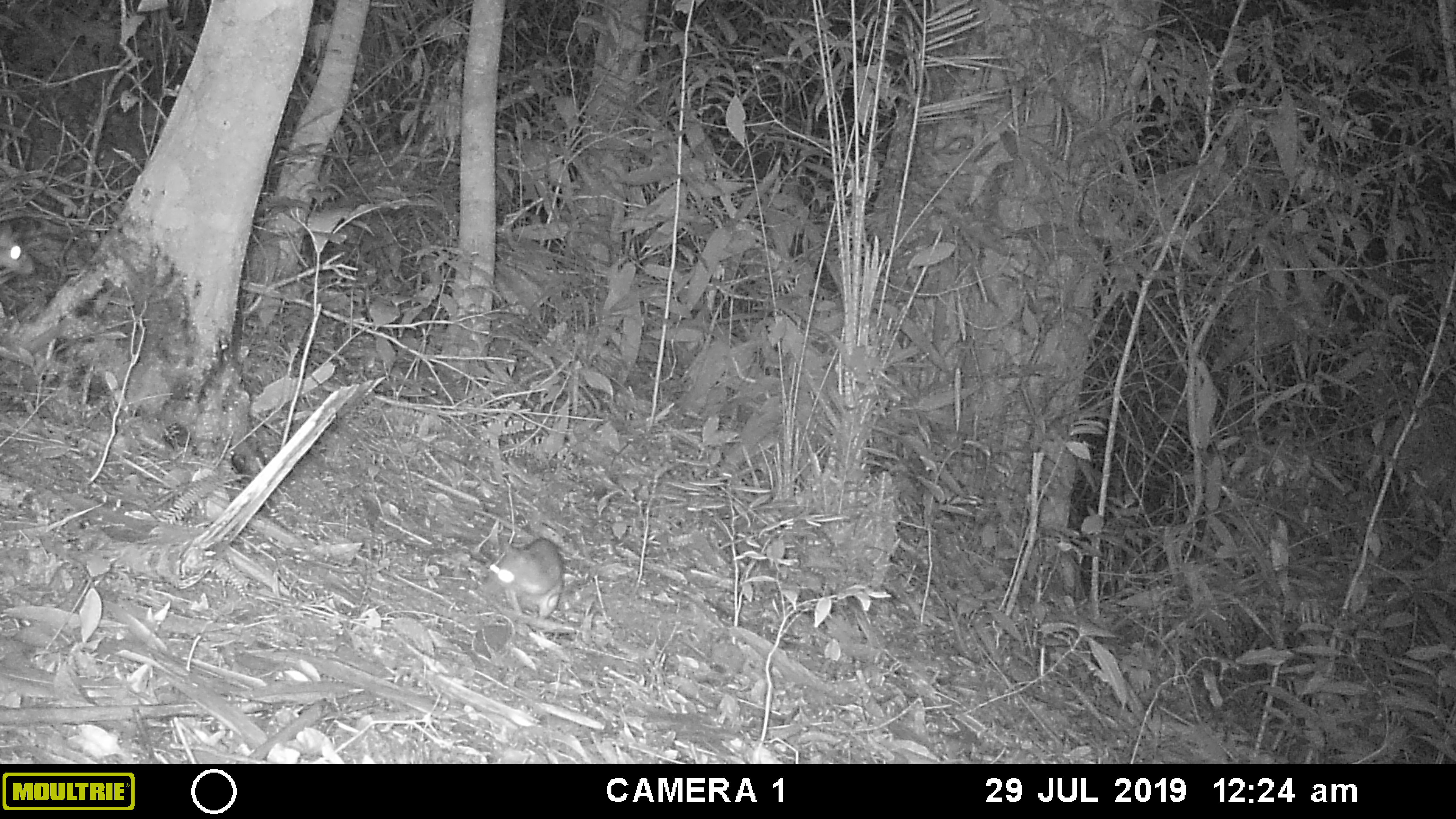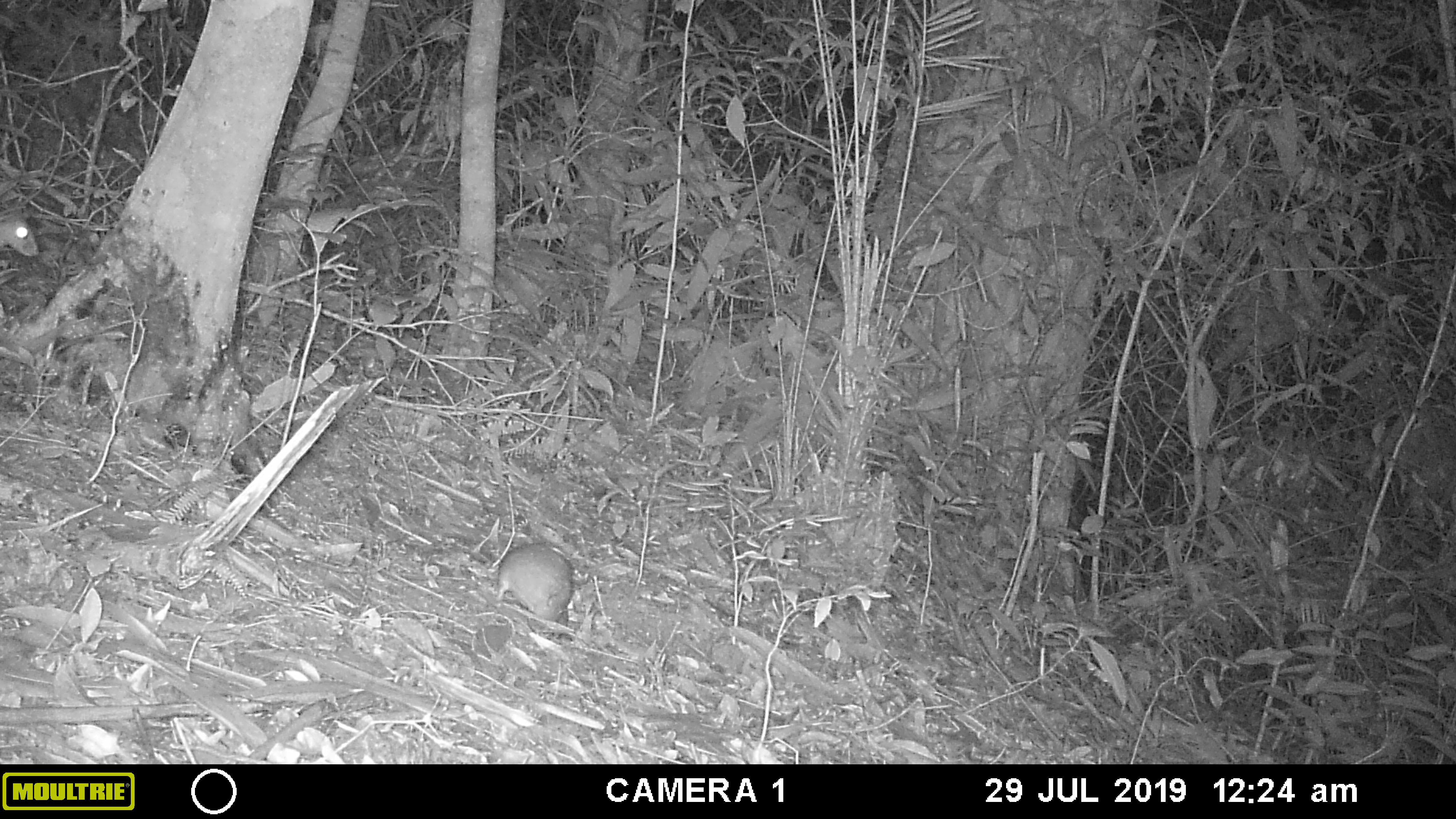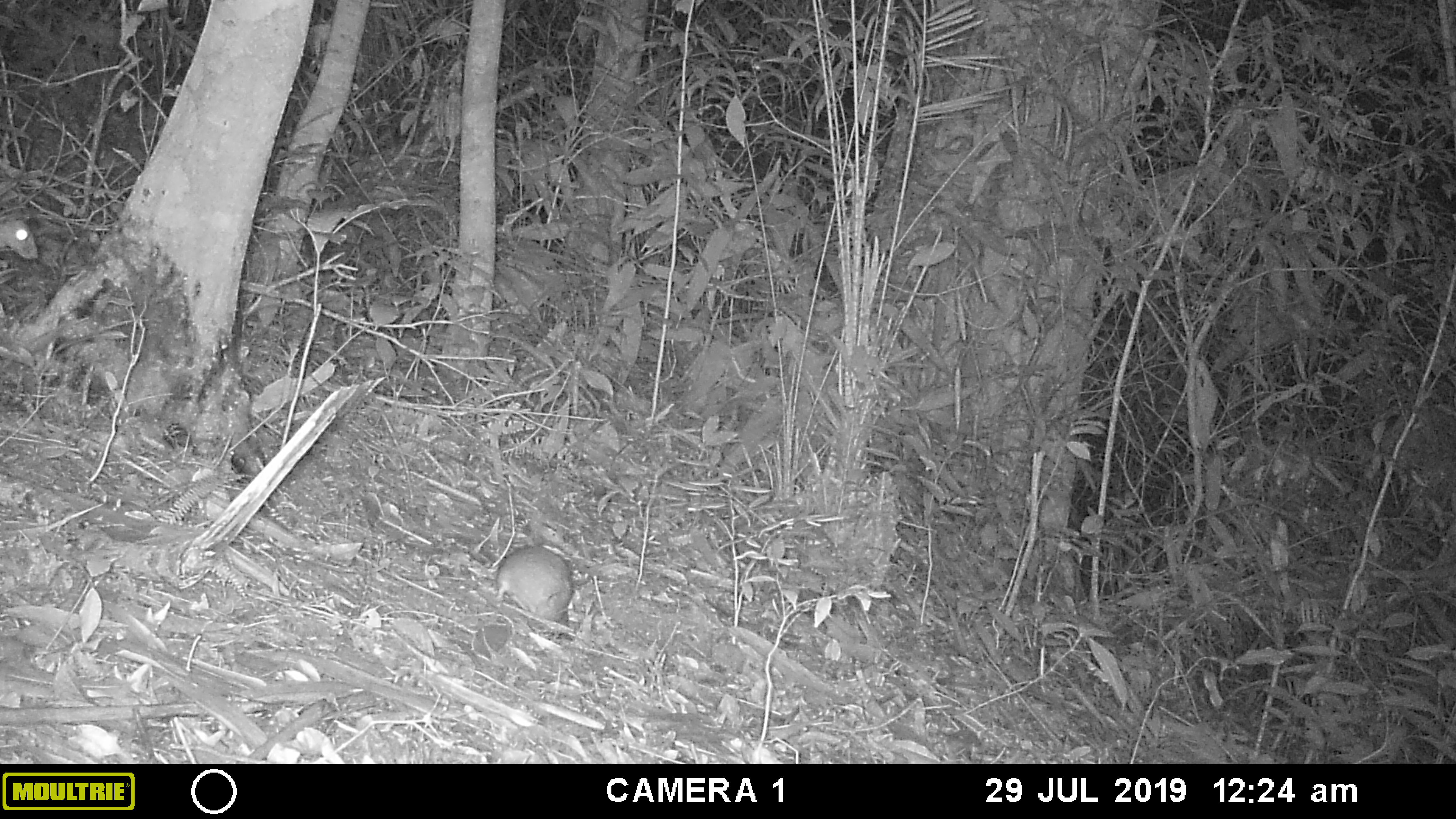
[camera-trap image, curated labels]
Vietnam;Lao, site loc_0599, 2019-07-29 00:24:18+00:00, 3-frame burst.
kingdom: Animalia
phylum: Chordata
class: Mammalia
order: Rodentia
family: Muridae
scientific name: Muridae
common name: old-world mice and rats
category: unidentified murid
Unidentified murid (old-world mice and rats) (Muridae). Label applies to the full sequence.